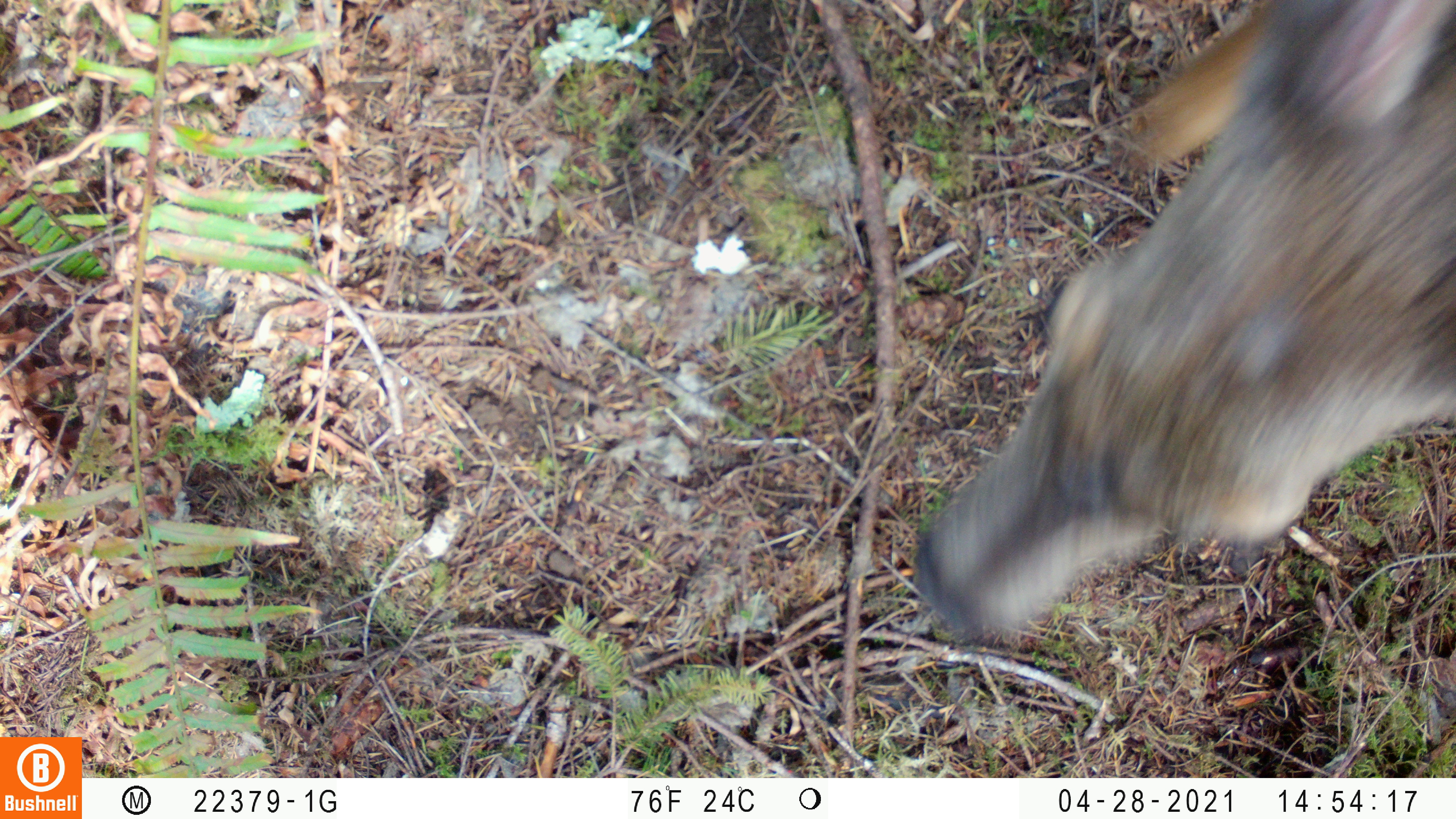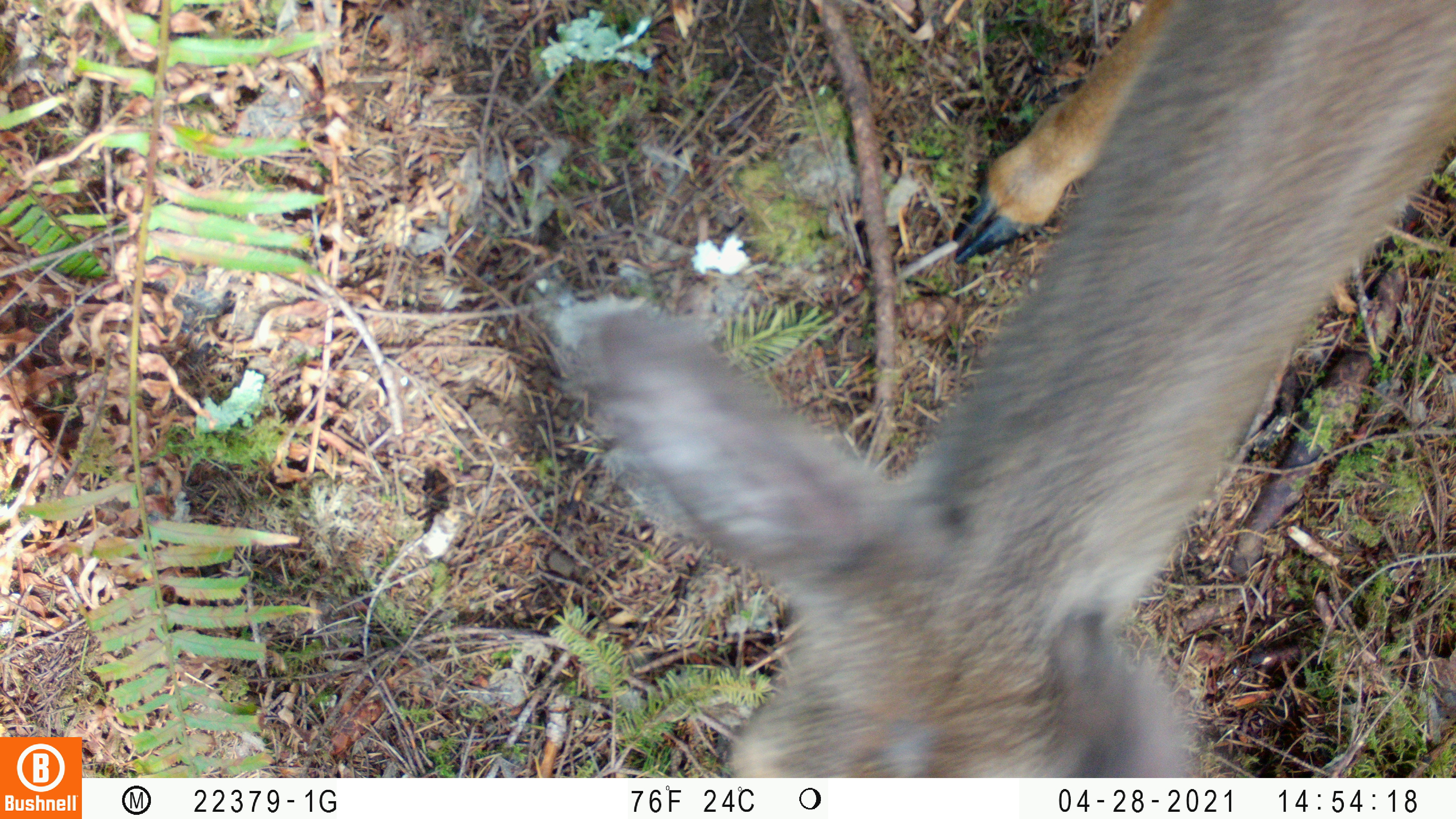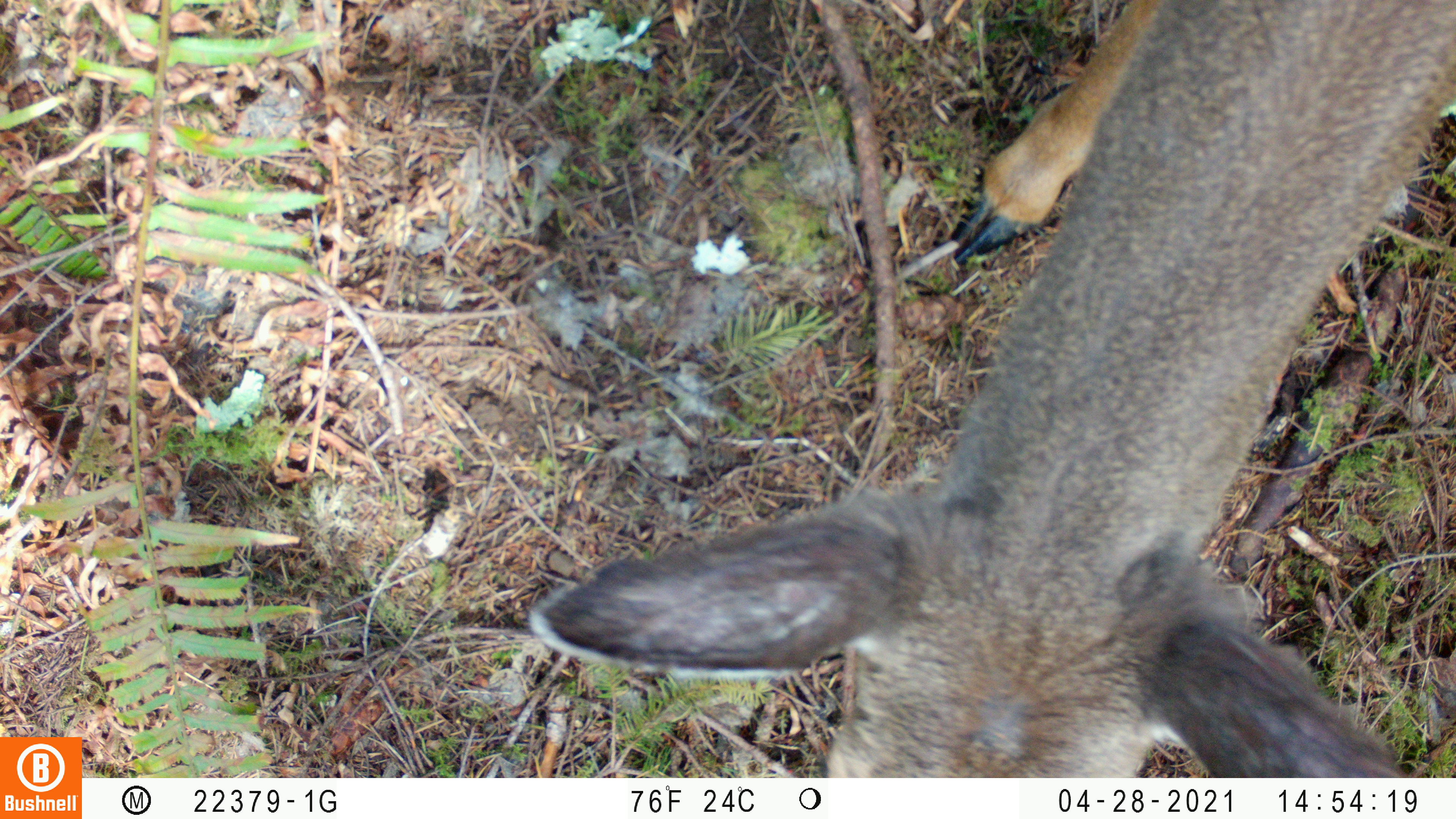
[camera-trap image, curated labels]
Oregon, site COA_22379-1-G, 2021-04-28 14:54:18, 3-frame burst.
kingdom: Animalia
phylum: Chordata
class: Mammalia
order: Artiodactyla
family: Cervidae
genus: Odocoileus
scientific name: Odocoileus hemionus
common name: black-tailed deer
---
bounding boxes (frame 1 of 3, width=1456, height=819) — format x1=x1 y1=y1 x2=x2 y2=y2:
black-tailed deer: x1=889 y1=0 x2=1453 y2=673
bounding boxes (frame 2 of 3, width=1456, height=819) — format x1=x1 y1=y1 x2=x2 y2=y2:
black-tailed deer: x1=536 y1=1 x2=1455 y2=777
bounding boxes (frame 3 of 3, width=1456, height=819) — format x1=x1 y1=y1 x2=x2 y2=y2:
black-tailed deer: x1=512 y1=0 x2=1455 y2=776